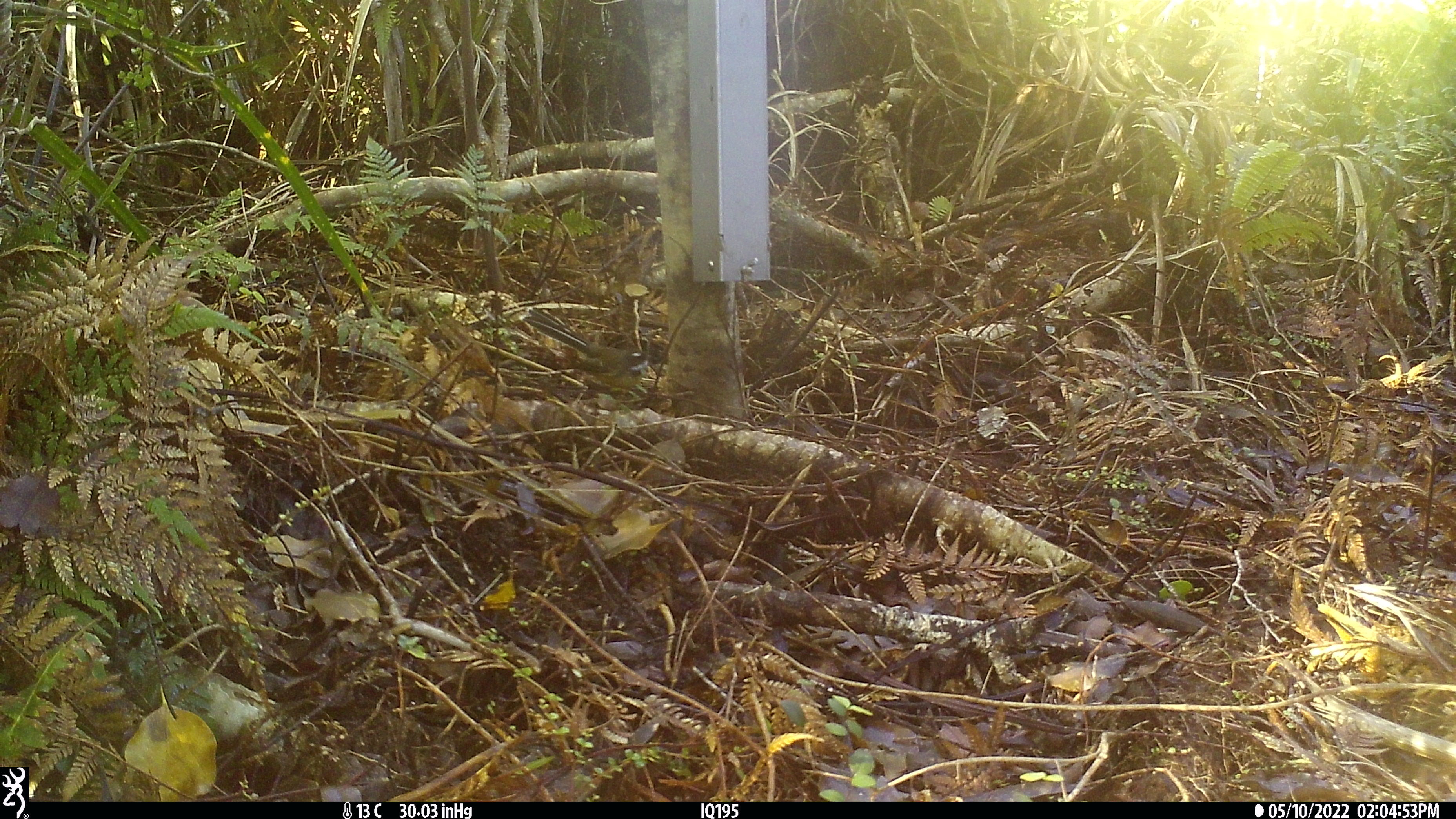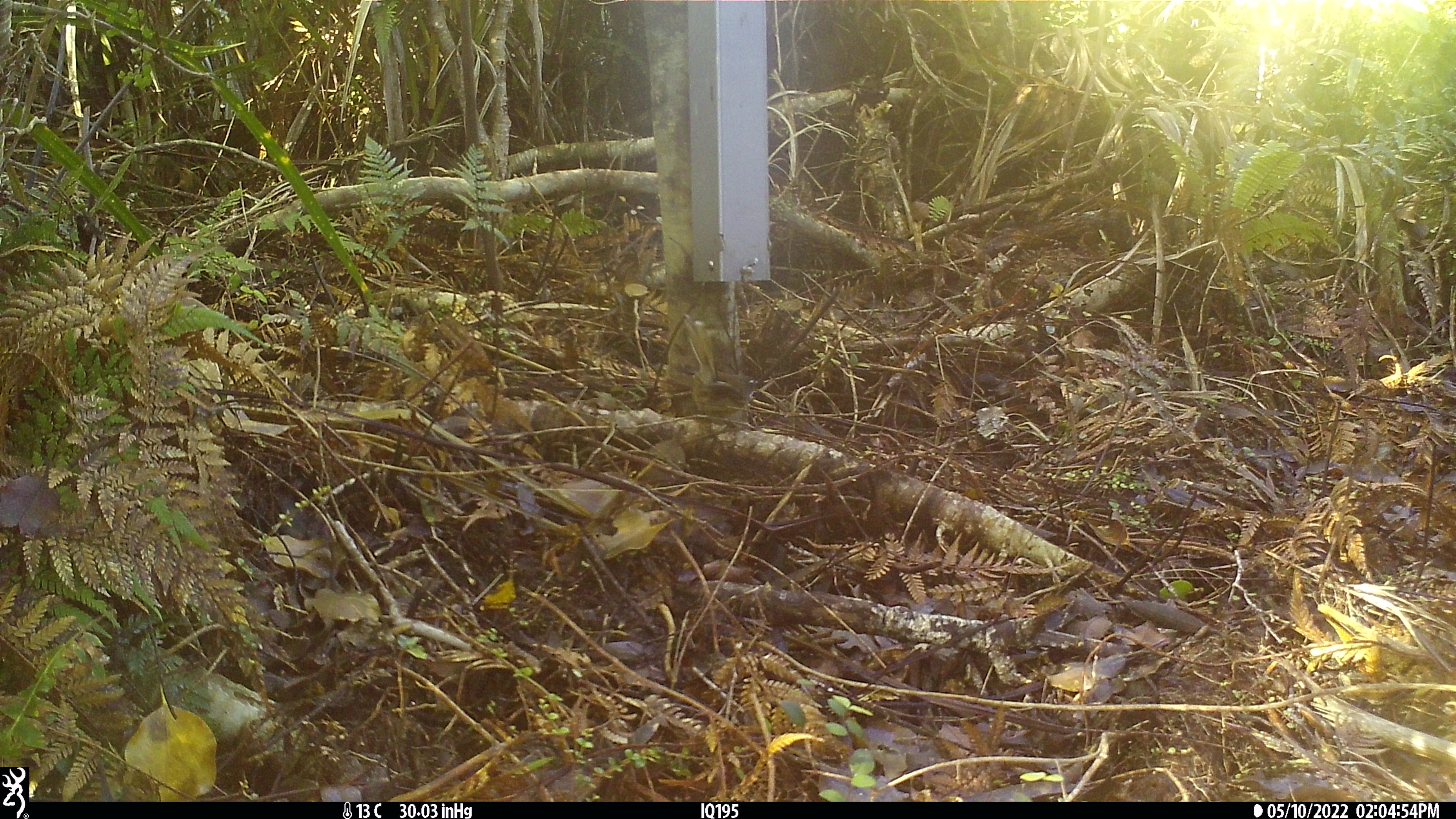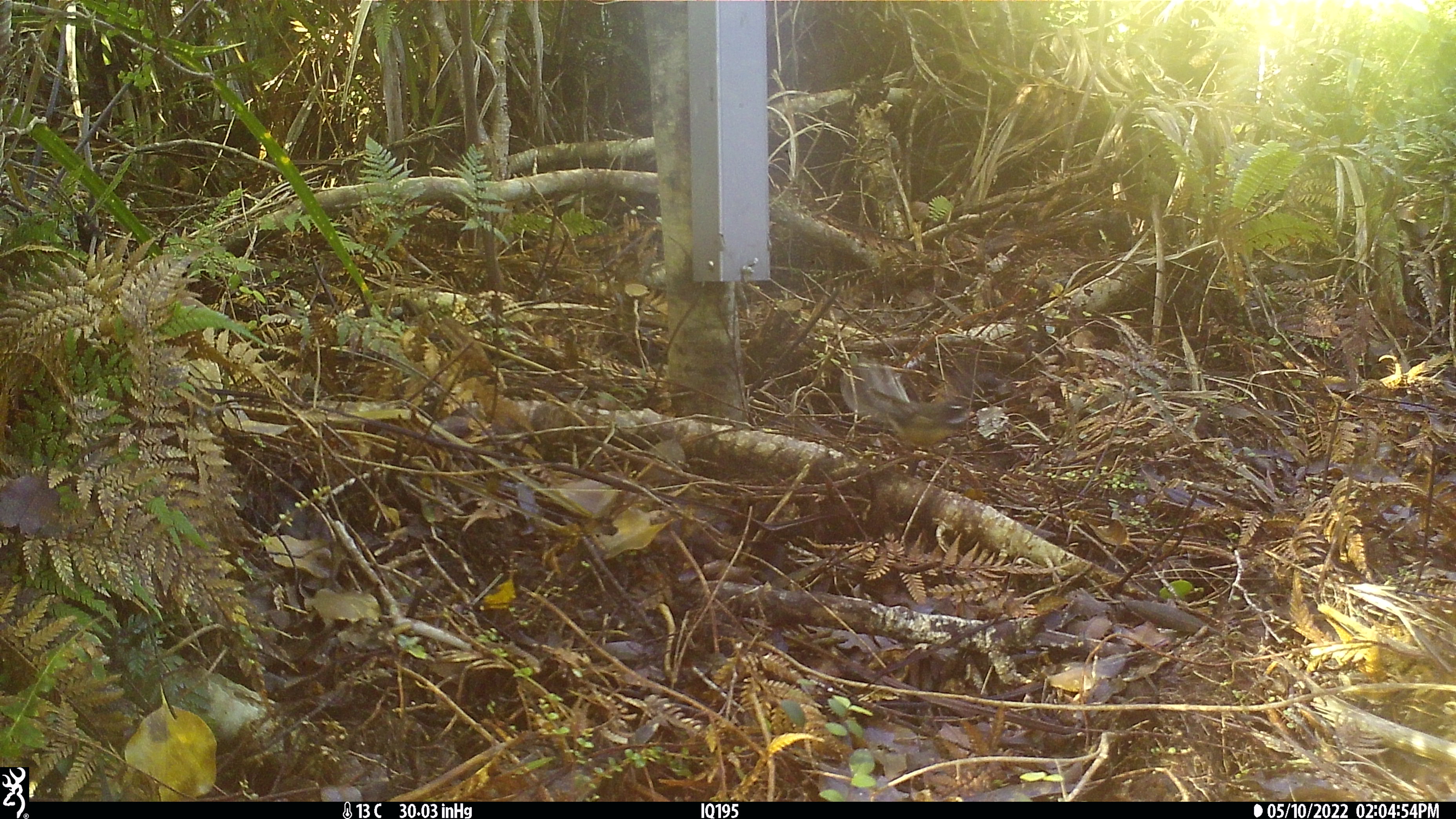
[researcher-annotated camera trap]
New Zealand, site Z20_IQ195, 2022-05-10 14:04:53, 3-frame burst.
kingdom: Animalia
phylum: Chordata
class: Aves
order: Passeriformes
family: Rhipiduridae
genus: Rhipidura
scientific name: Rhipidura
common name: fantails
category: fantail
Fantail (fantails) (Rhipidura).